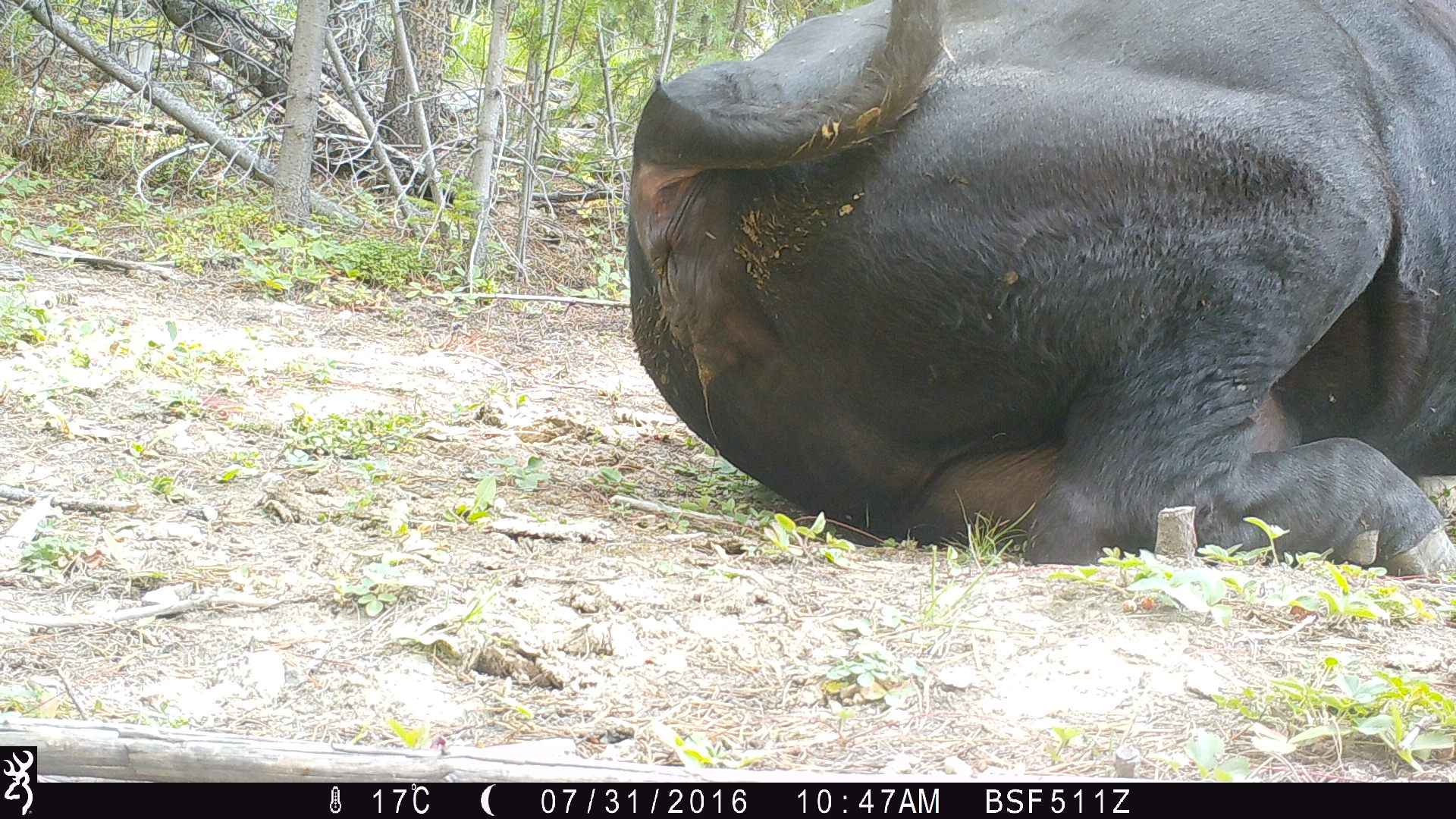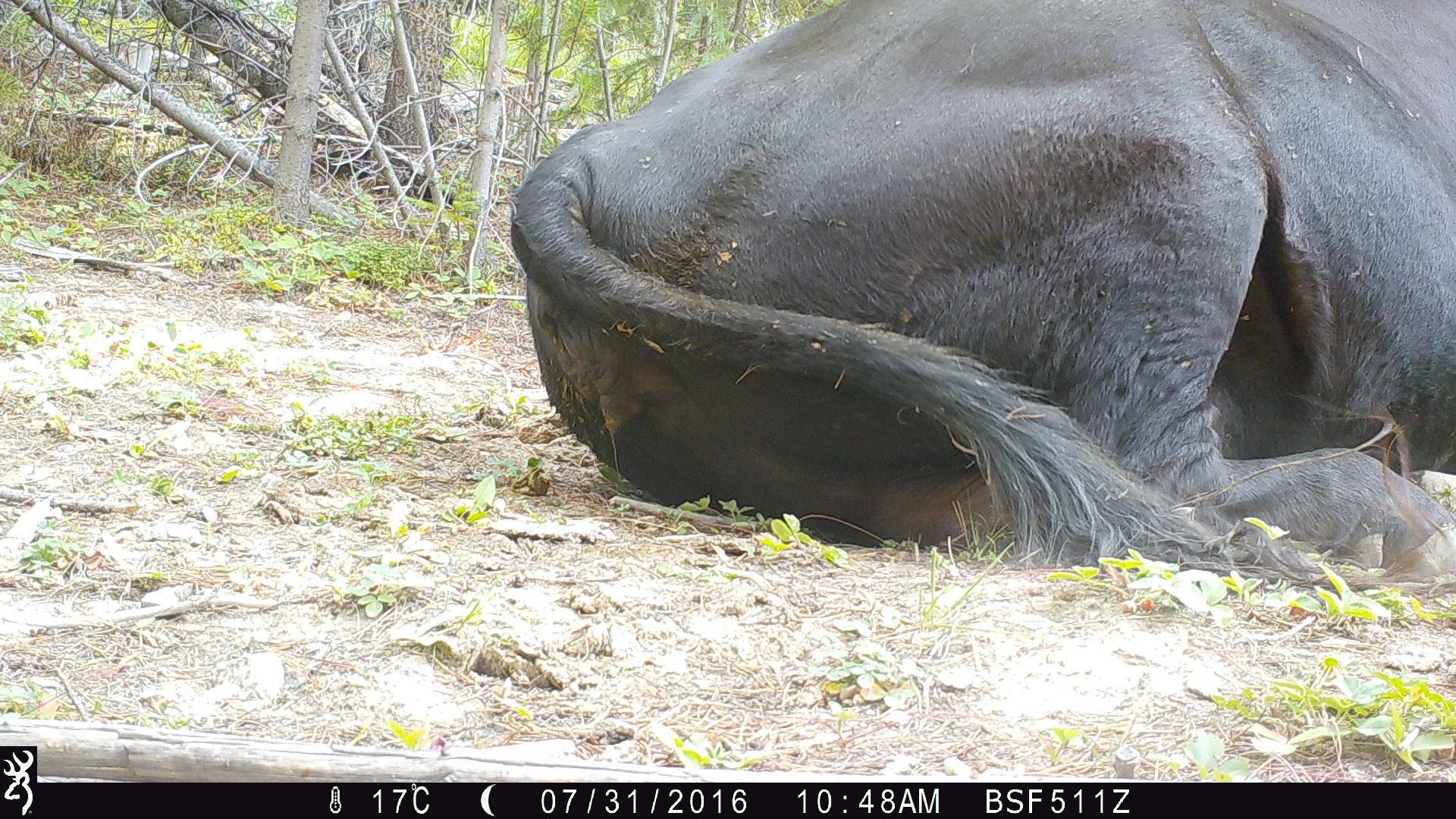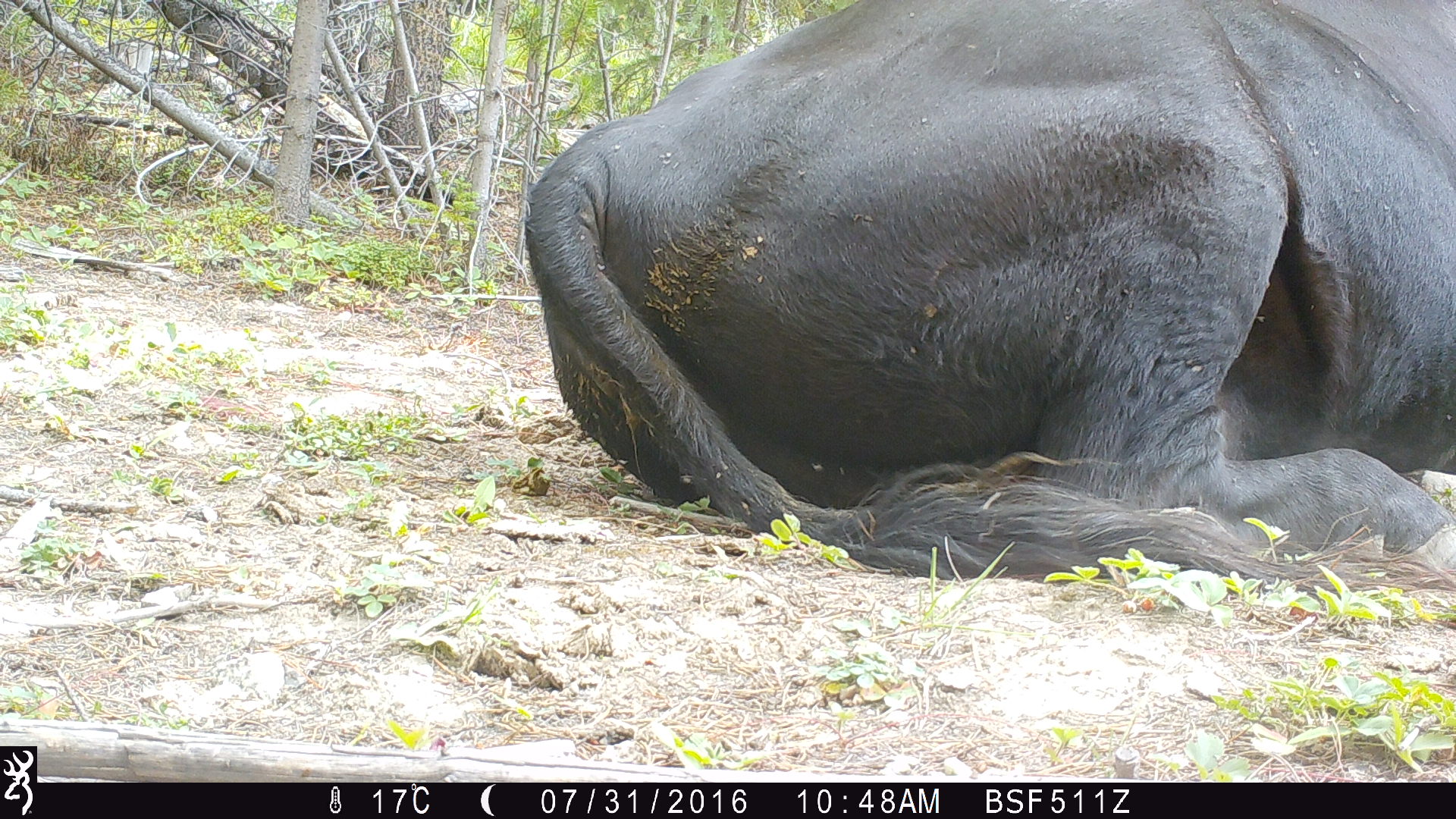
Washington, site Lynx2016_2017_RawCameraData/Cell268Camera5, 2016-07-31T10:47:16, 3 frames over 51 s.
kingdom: Animalia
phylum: Chordata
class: Mammalia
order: Artiodactyla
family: Bovidae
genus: Bos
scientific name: Bos taurus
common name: domestic cattle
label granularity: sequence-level